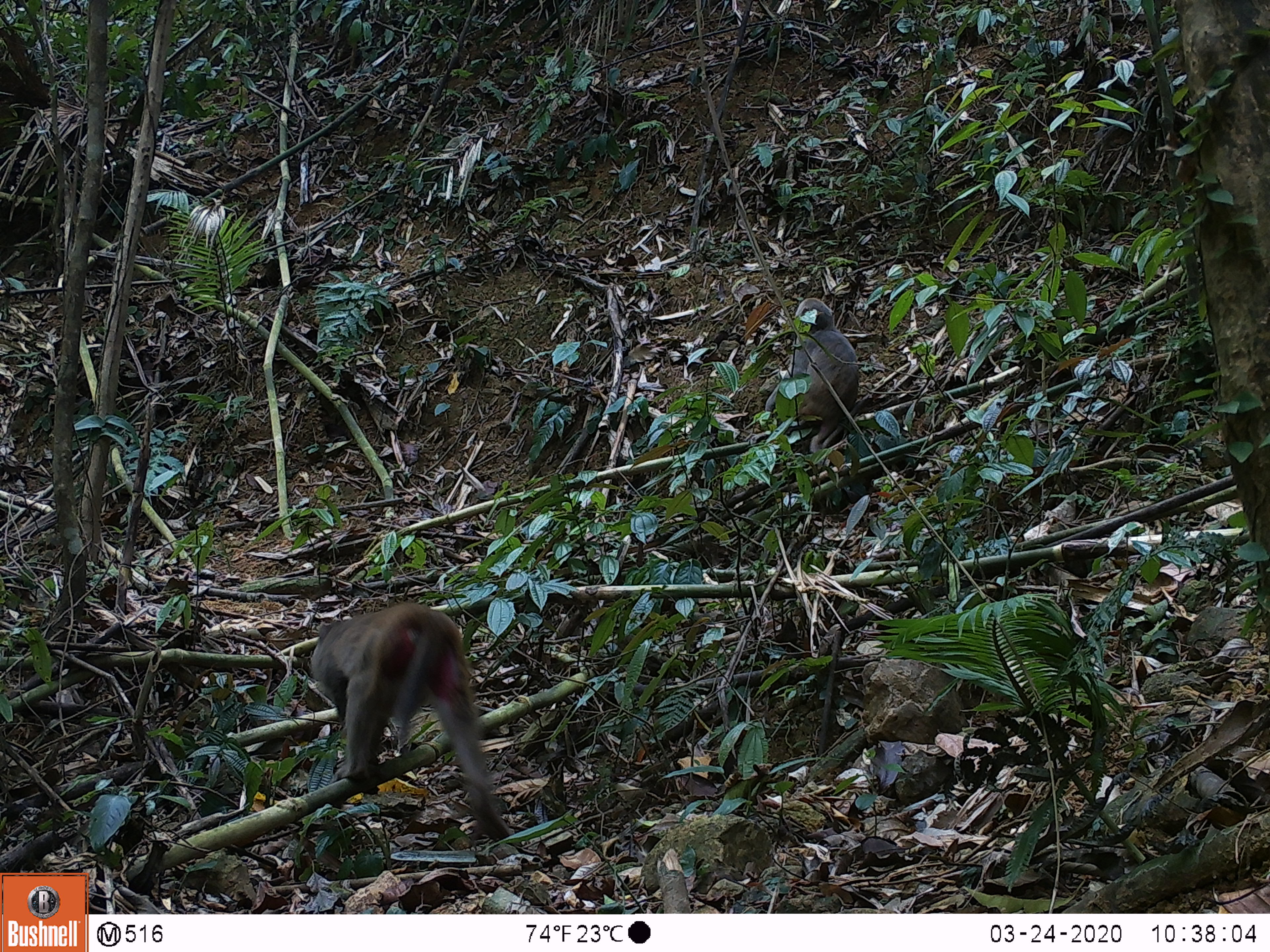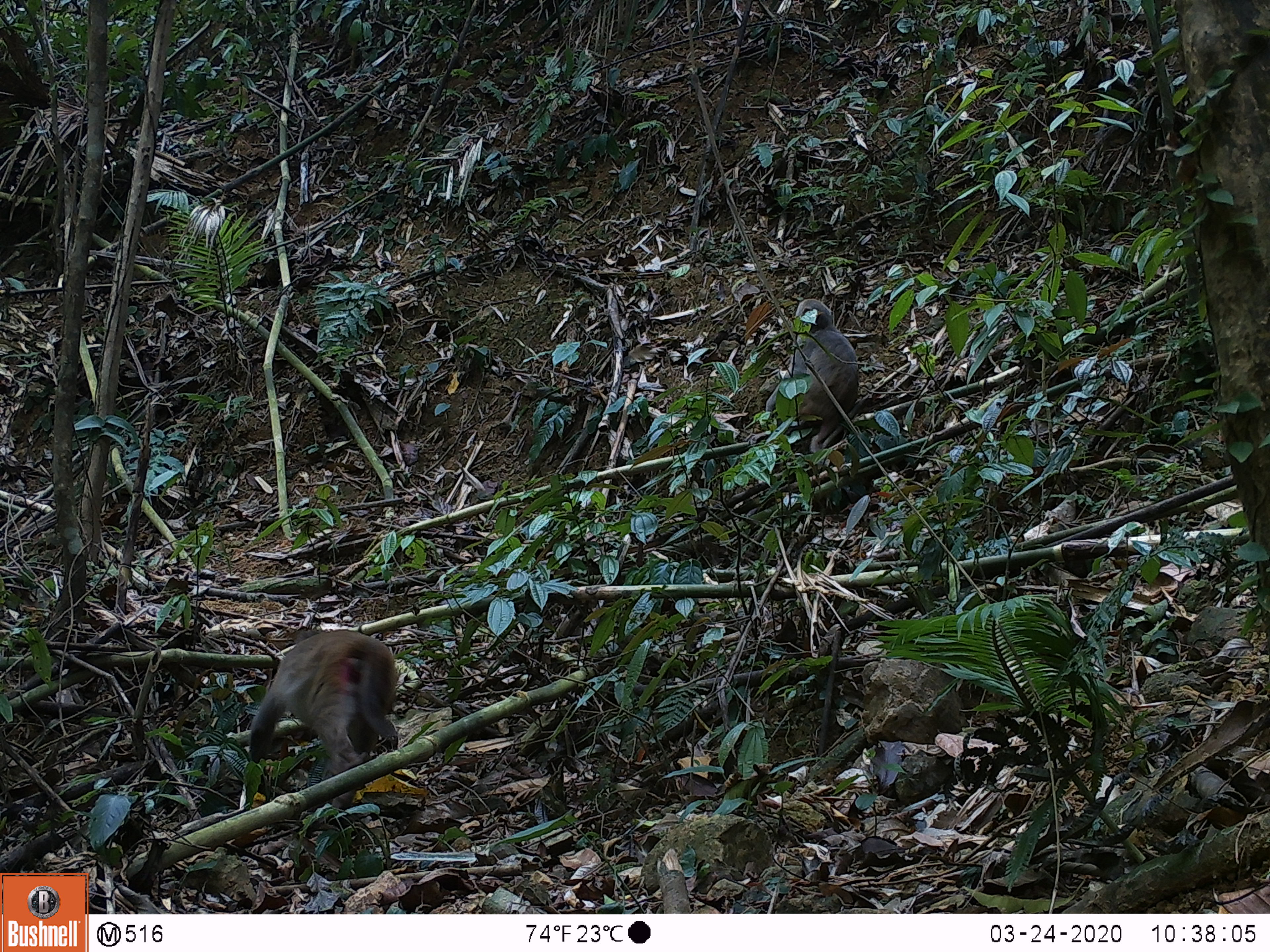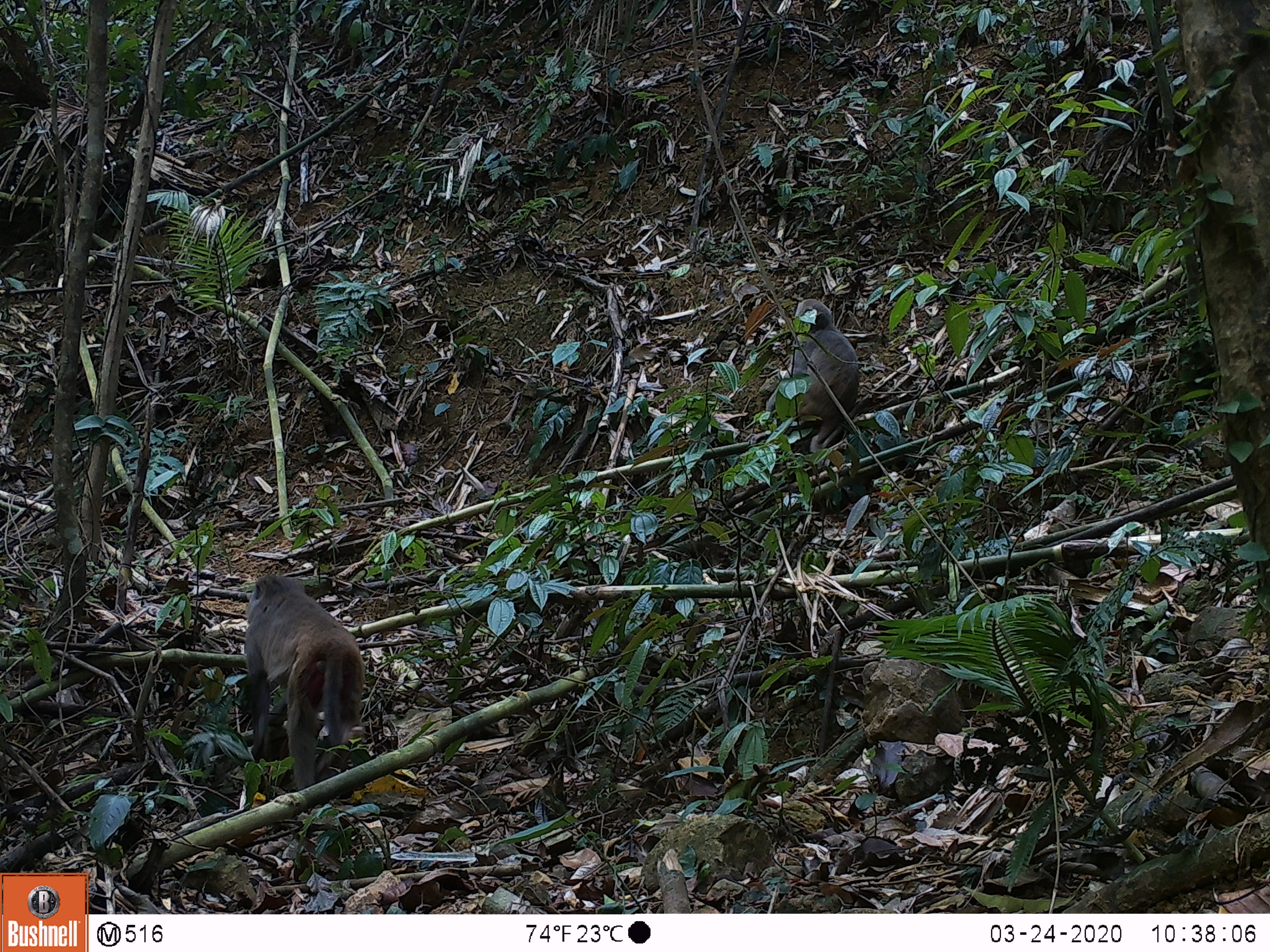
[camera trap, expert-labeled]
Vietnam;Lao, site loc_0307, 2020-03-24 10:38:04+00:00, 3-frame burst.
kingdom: Animalia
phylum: Chordata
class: Mammalia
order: Primates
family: Cercopithecidae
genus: Macaca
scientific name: Macaca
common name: macaques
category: assam or rhesus macaque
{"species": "assam or rhesus macaque (macaques) (Macaca)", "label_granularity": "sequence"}